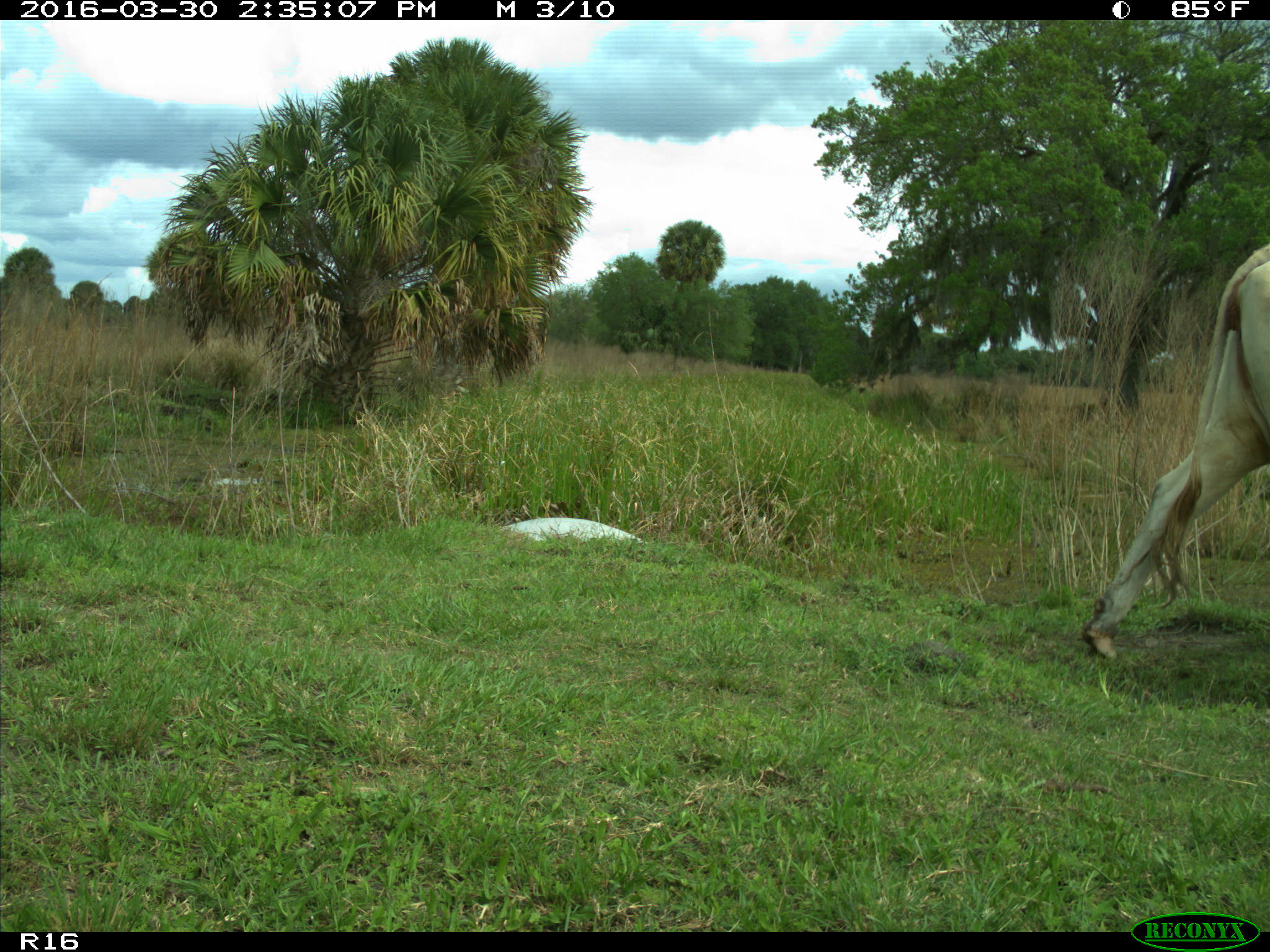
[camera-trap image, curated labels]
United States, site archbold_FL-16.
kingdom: Animalia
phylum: Chordata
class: Mammalia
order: Artiodactyla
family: Bovidae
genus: Bos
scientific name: Bos taurus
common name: domestic cow